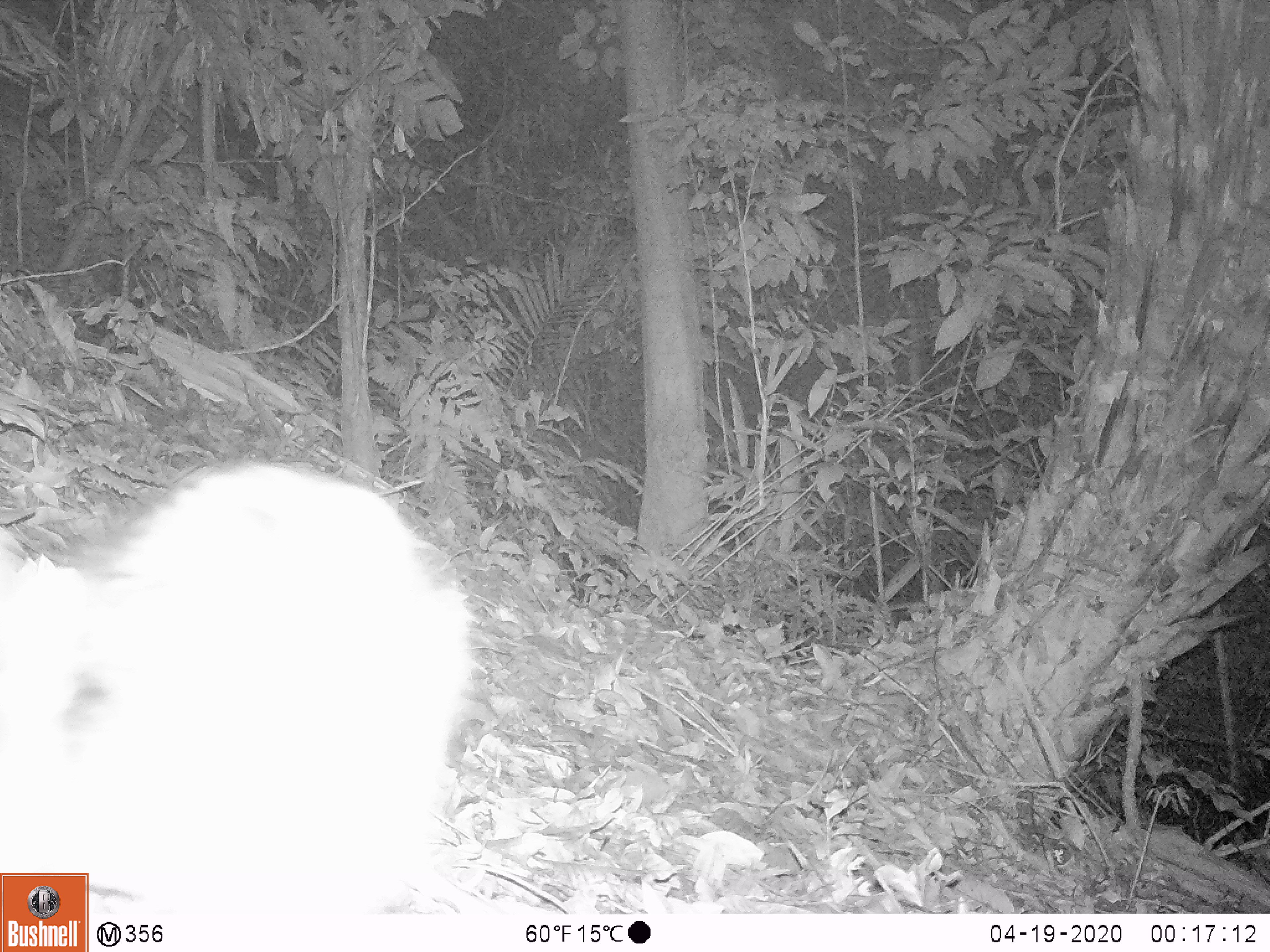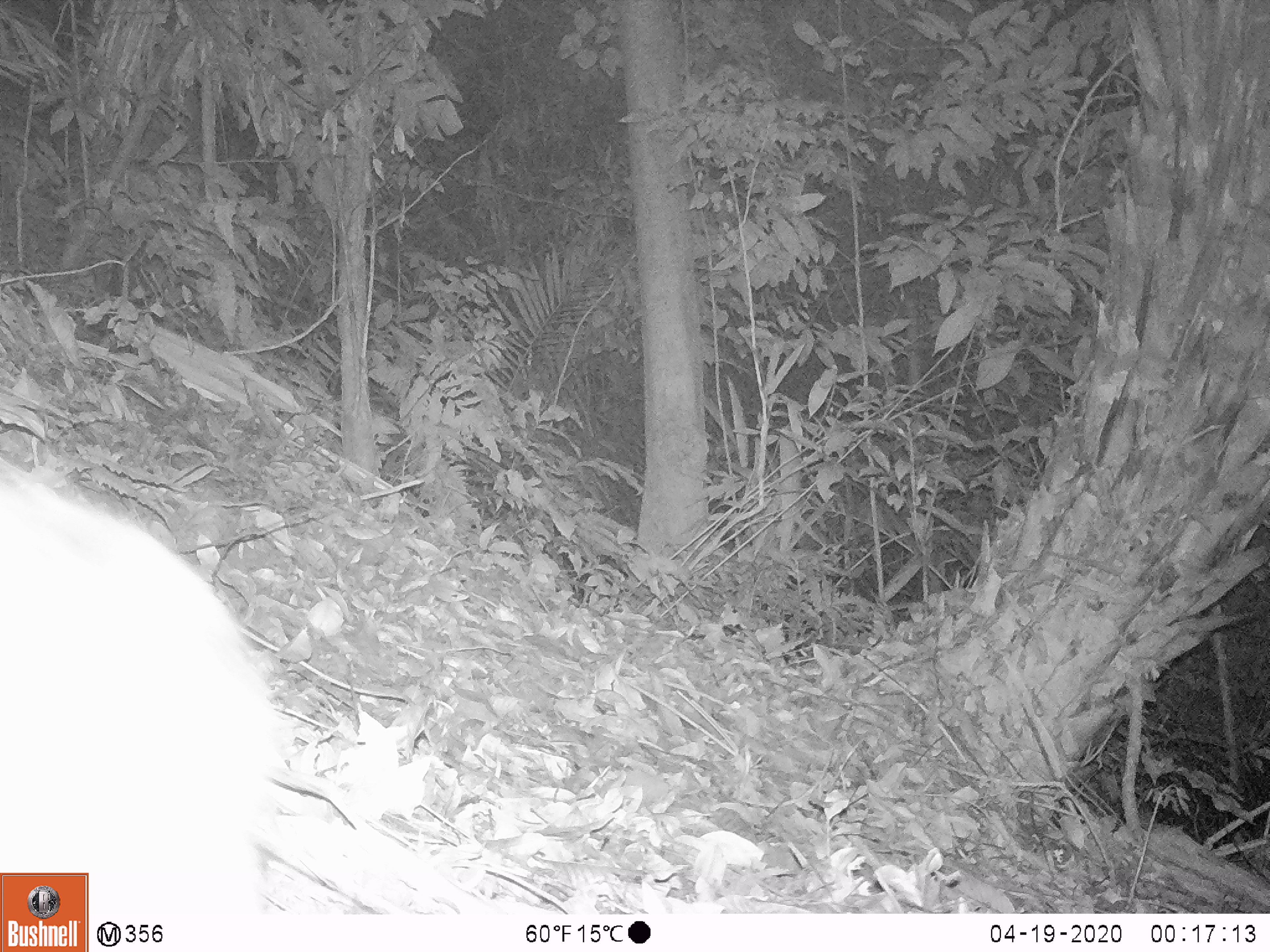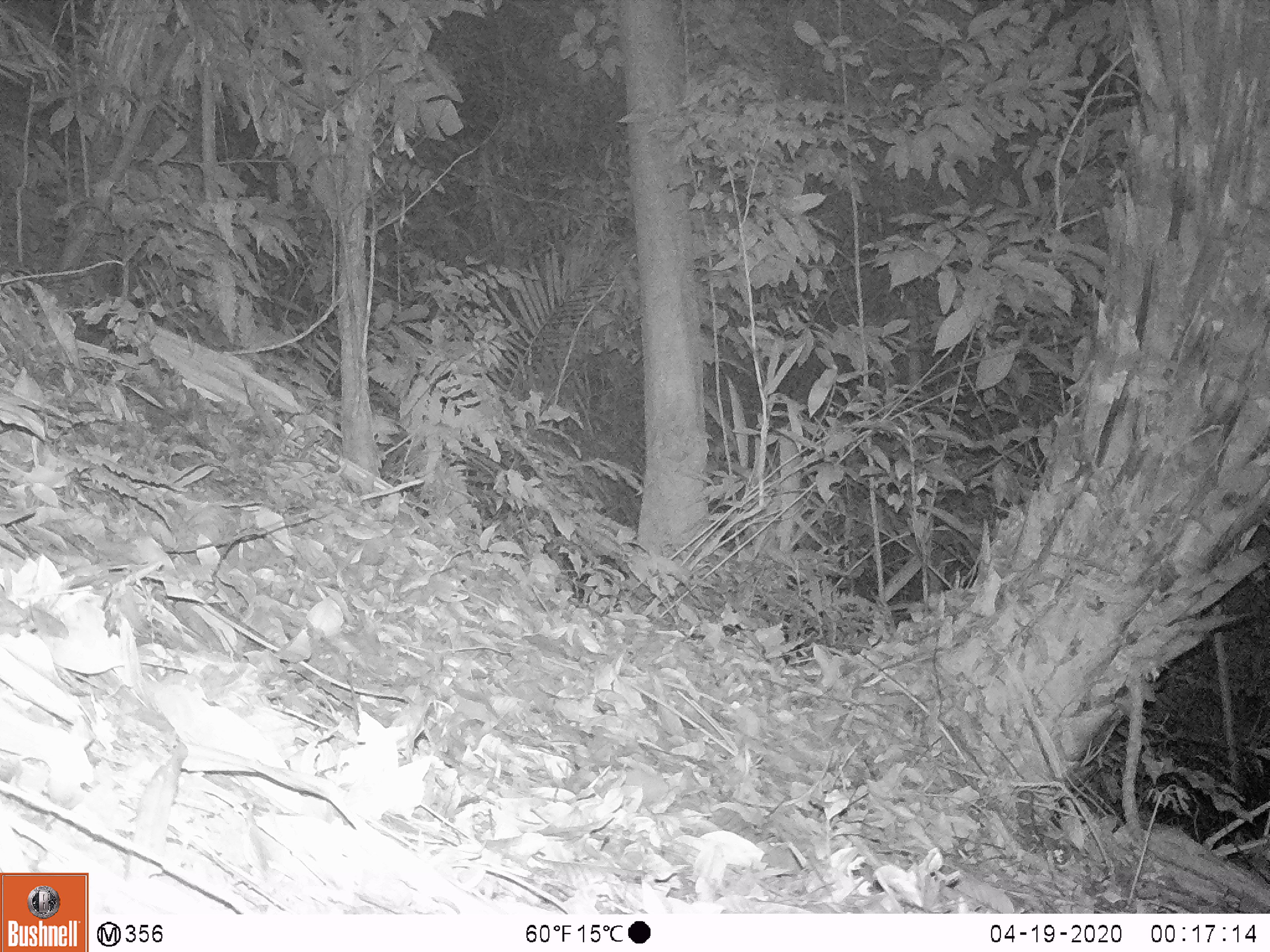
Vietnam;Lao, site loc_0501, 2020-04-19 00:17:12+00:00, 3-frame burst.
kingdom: Animalia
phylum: Chordata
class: Mammalia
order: Lagomorpha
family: Leporidae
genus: Nesolagus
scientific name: Nesolagus timminsi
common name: annamite striped rabbit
Annamite striped rabbit (Nesolagus timminsi). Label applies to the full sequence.